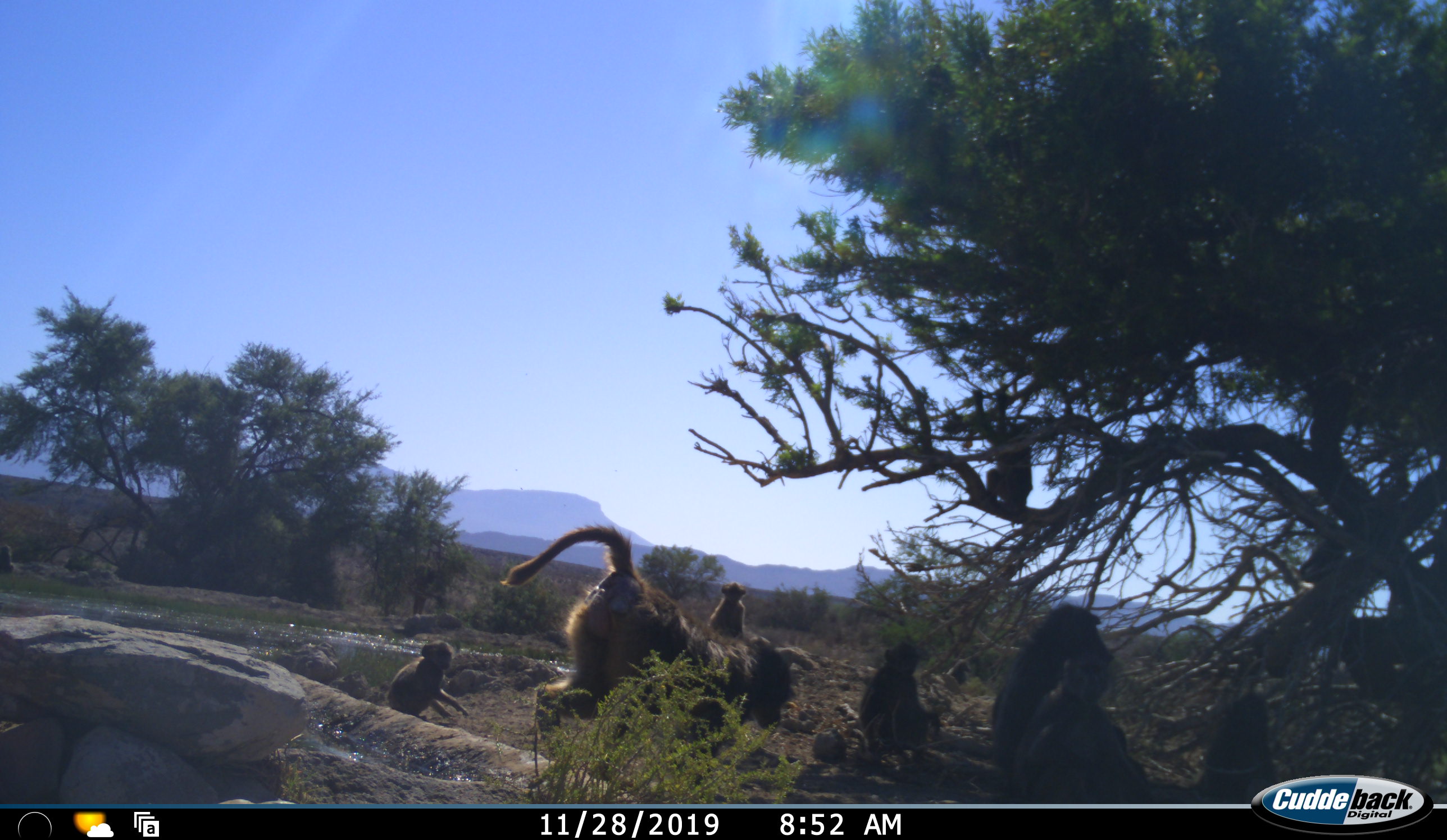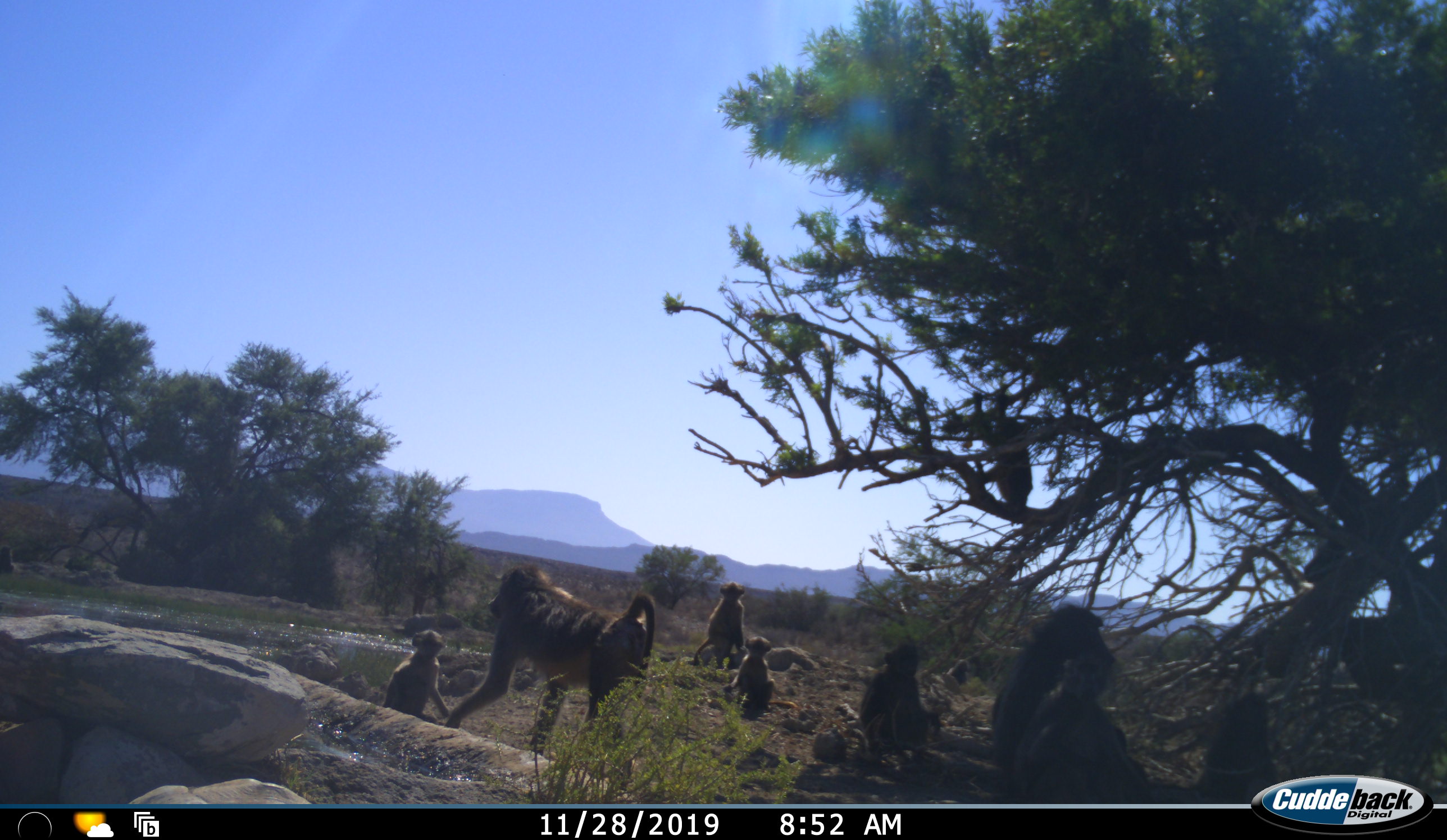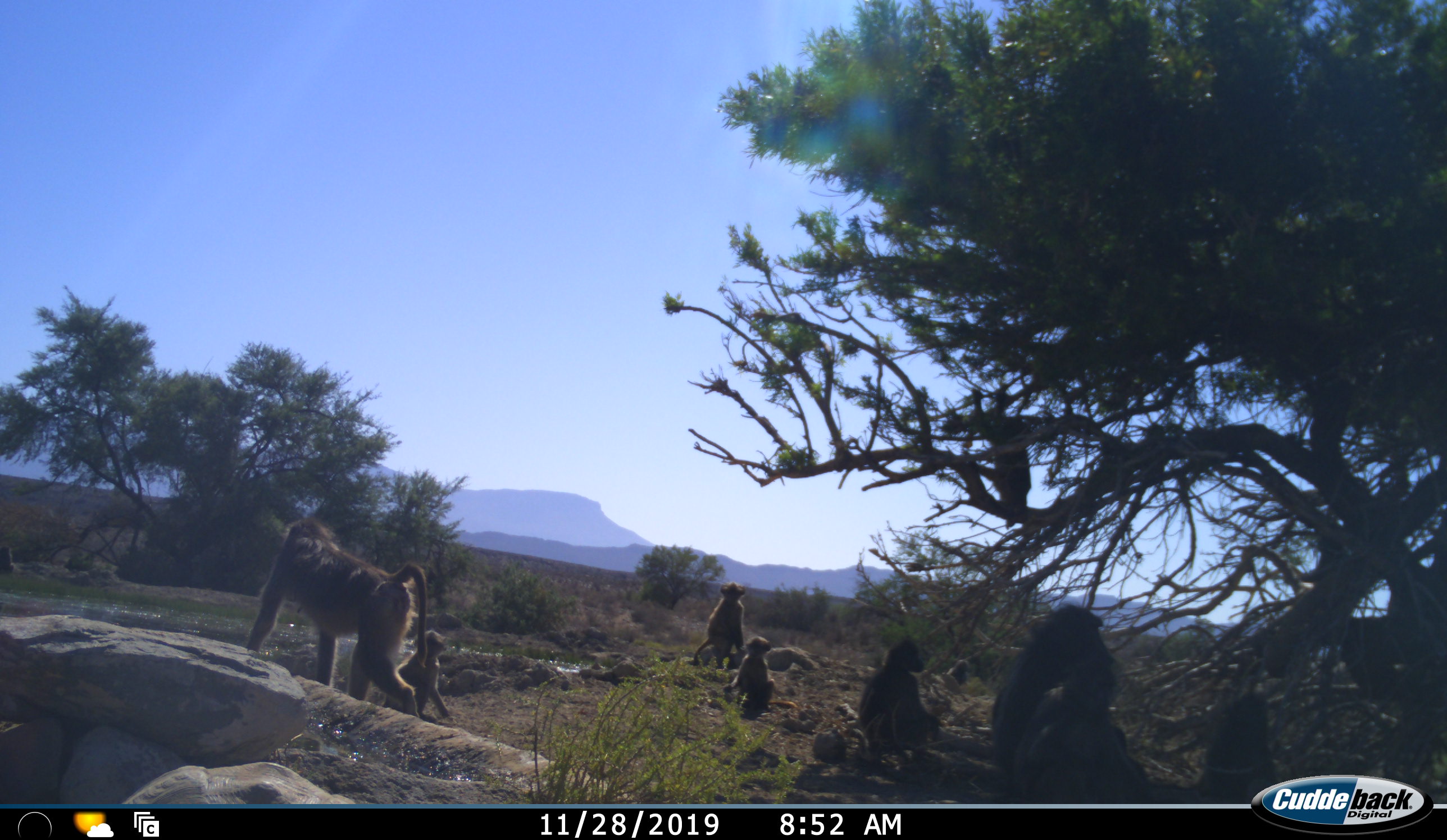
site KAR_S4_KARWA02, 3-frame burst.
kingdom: Animalia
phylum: Chordata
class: Mammalia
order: Primates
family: Cercopithecidae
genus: Papio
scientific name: Papio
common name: baboon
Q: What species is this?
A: Baboon (Papio).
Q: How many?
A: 10.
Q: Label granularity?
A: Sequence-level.